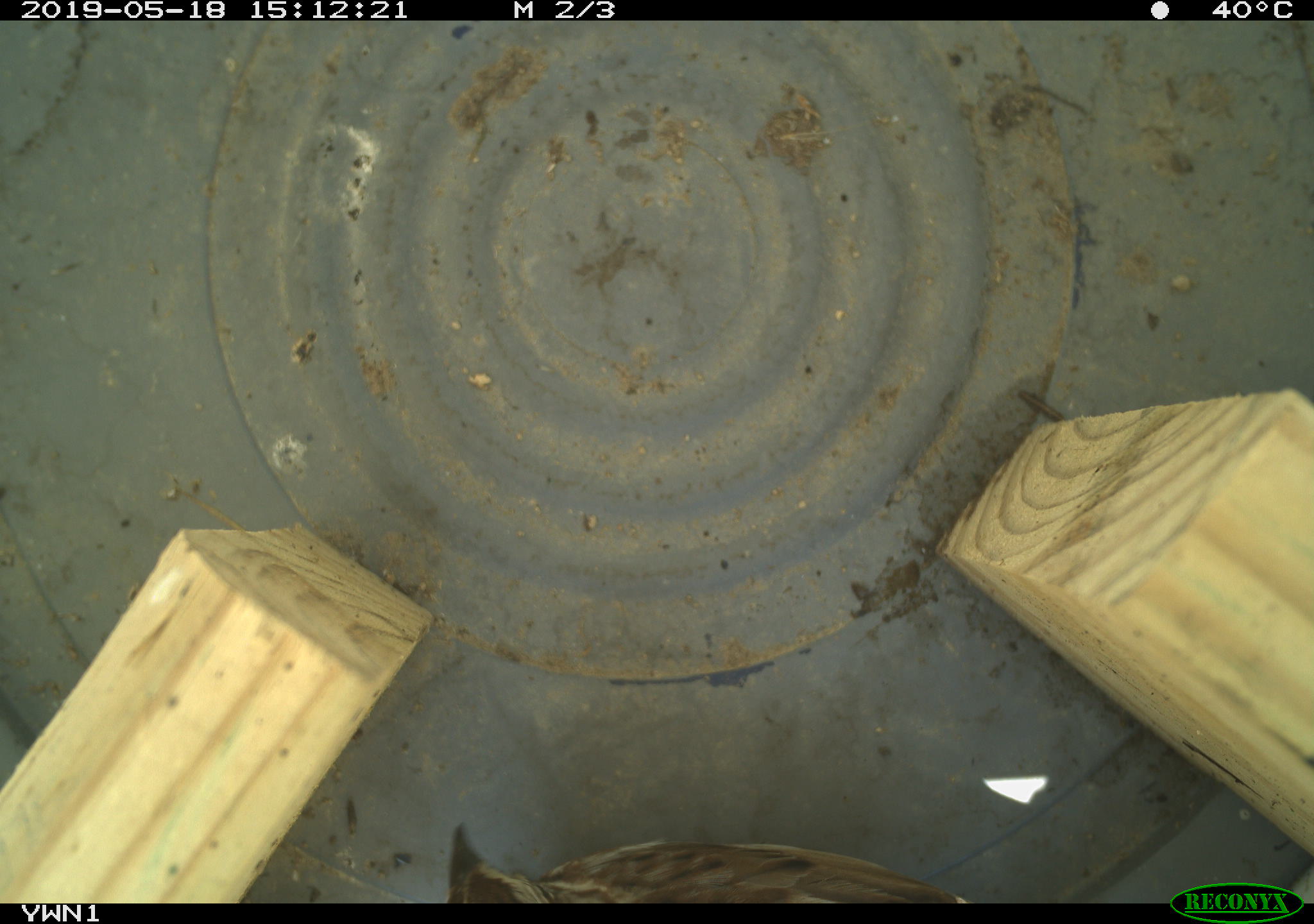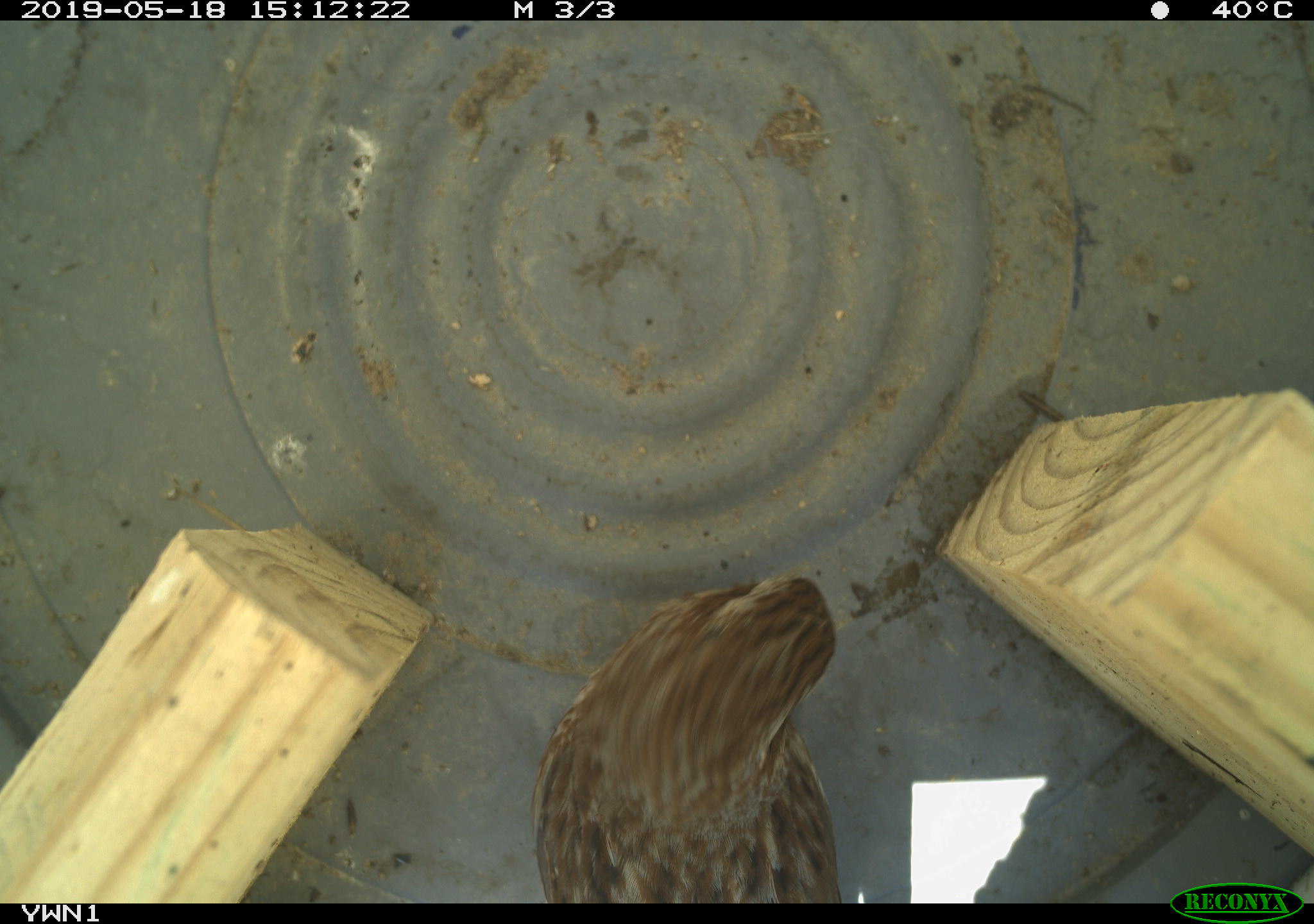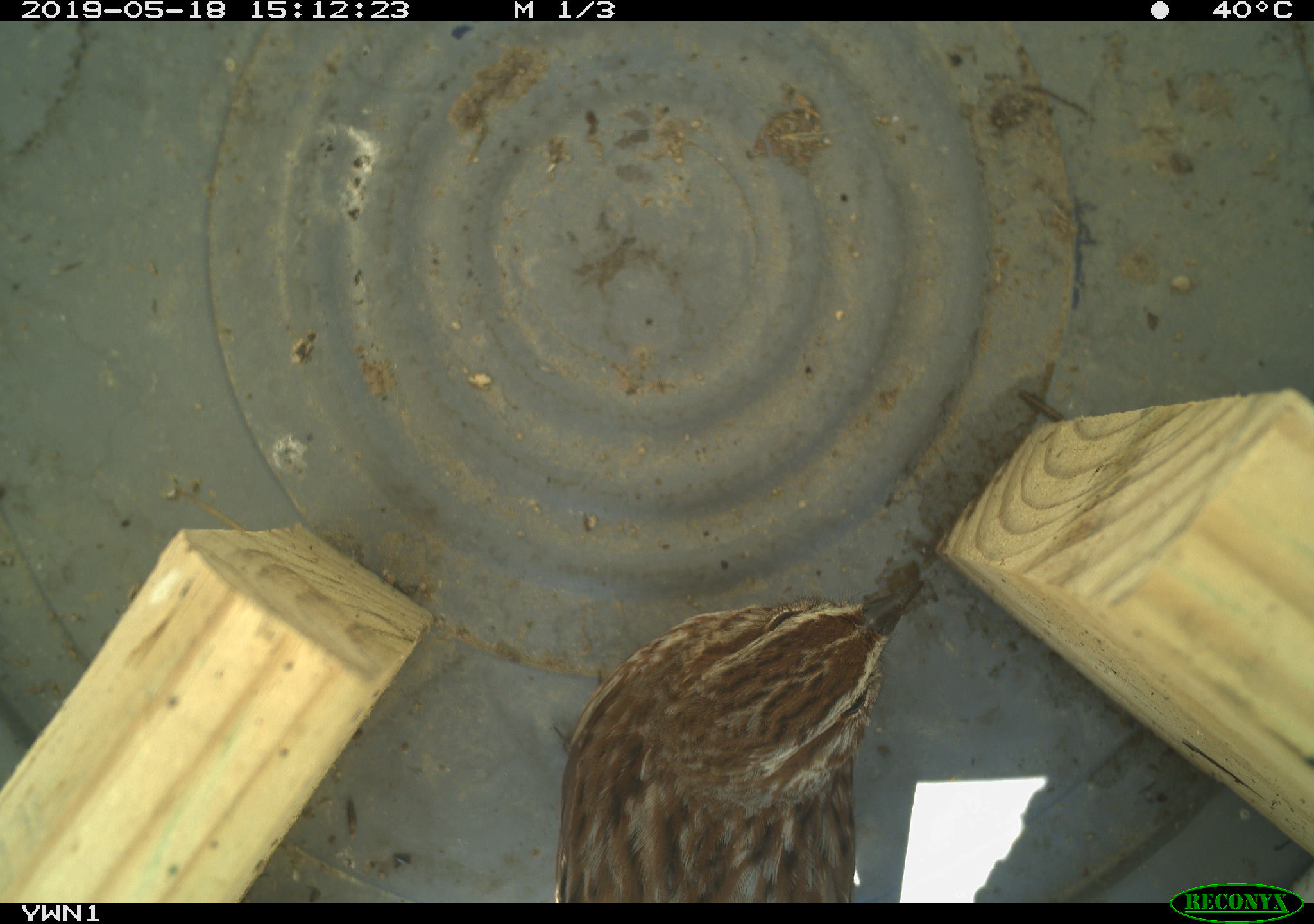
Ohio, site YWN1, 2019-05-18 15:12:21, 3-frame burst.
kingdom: Animalia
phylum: Chordata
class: Aves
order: Passeriformes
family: Passerellidae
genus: Melospiza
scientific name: Melospiza melodia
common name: song sparrow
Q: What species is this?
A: Song sparrow (Melospiza melodia).